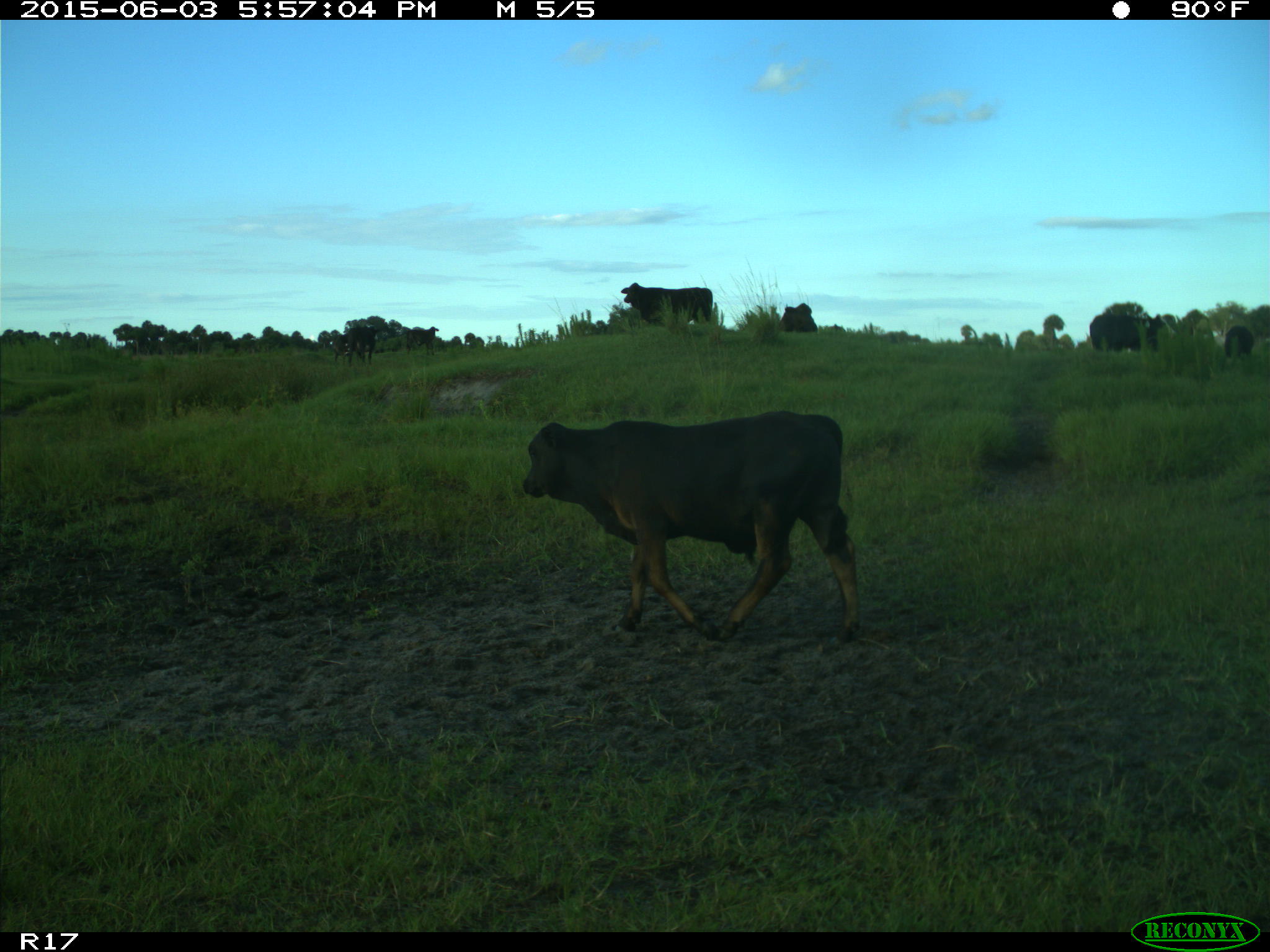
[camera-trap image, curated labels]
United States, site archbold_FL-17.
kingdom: Animalia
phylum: Chordata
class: Mammalia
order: Artiodactyla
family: Bovidae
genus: Bos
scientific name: Bos taurus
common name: domestic cow